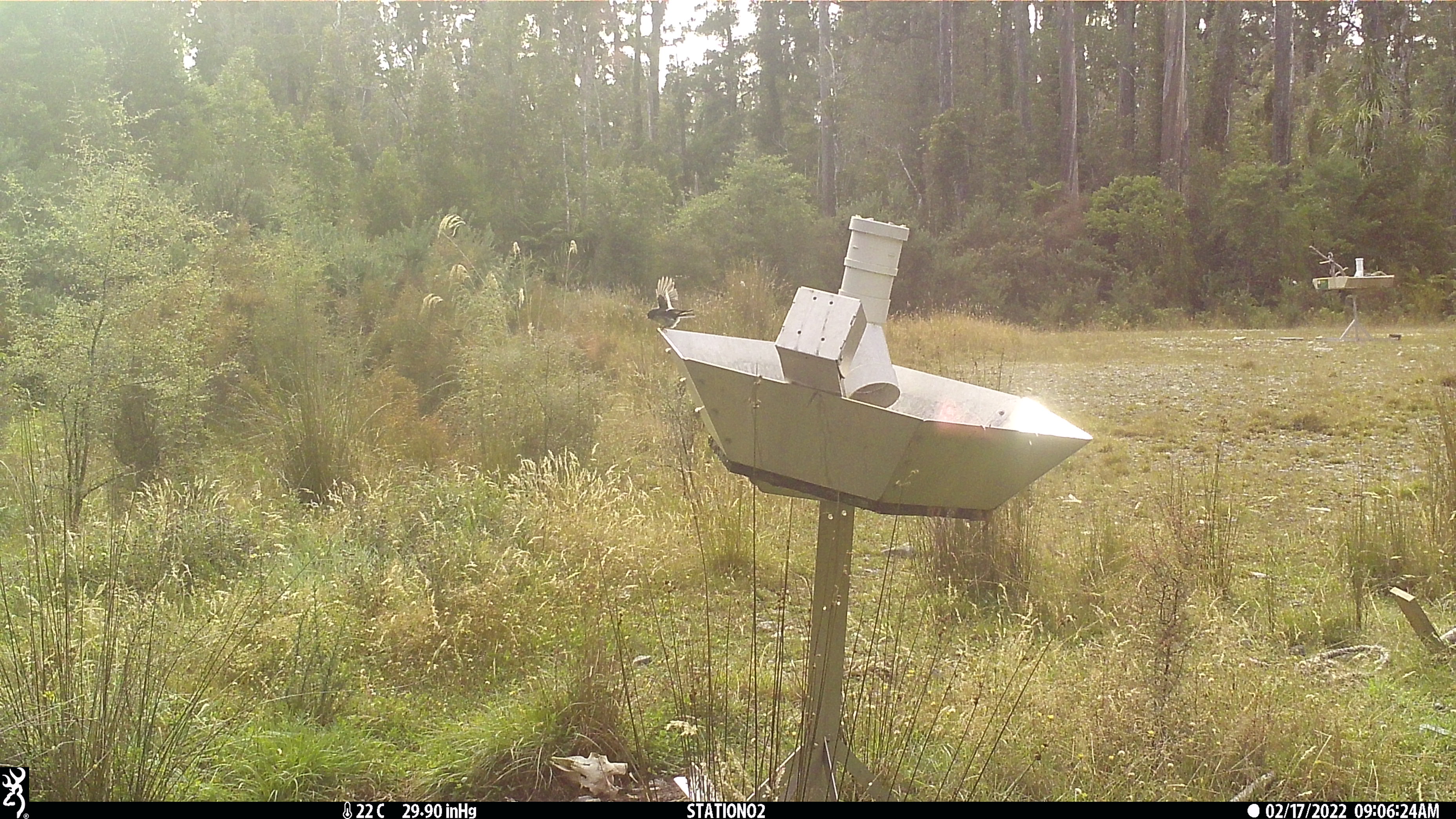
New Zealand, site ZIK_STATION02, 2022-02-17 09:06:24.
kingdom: Animalia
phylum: Chordata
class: Aves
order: Passeriformes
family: Petroicidae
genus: Petroica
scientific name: Petroica macrocephala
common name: tomtit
Tomtit (Petroica macrocephala).